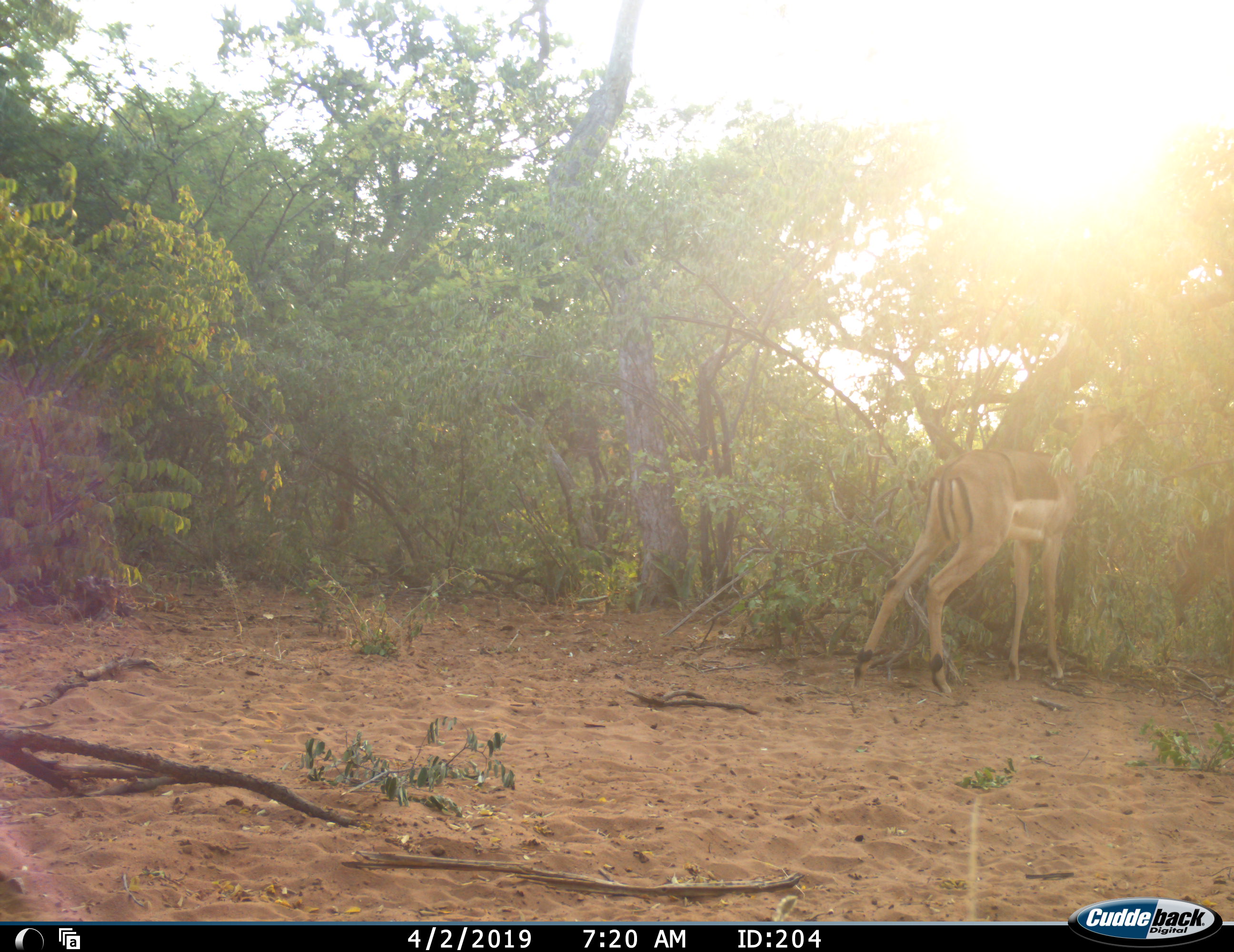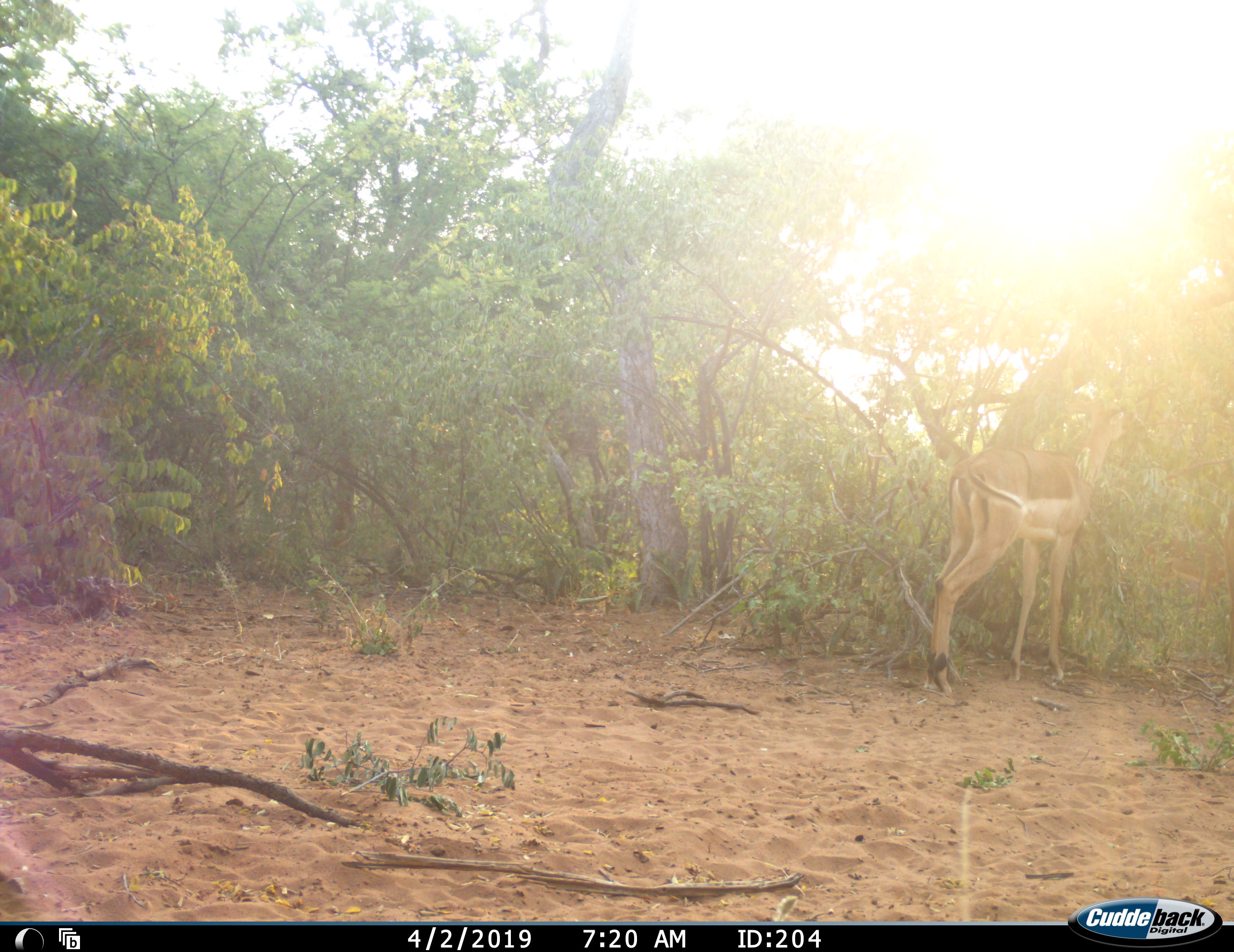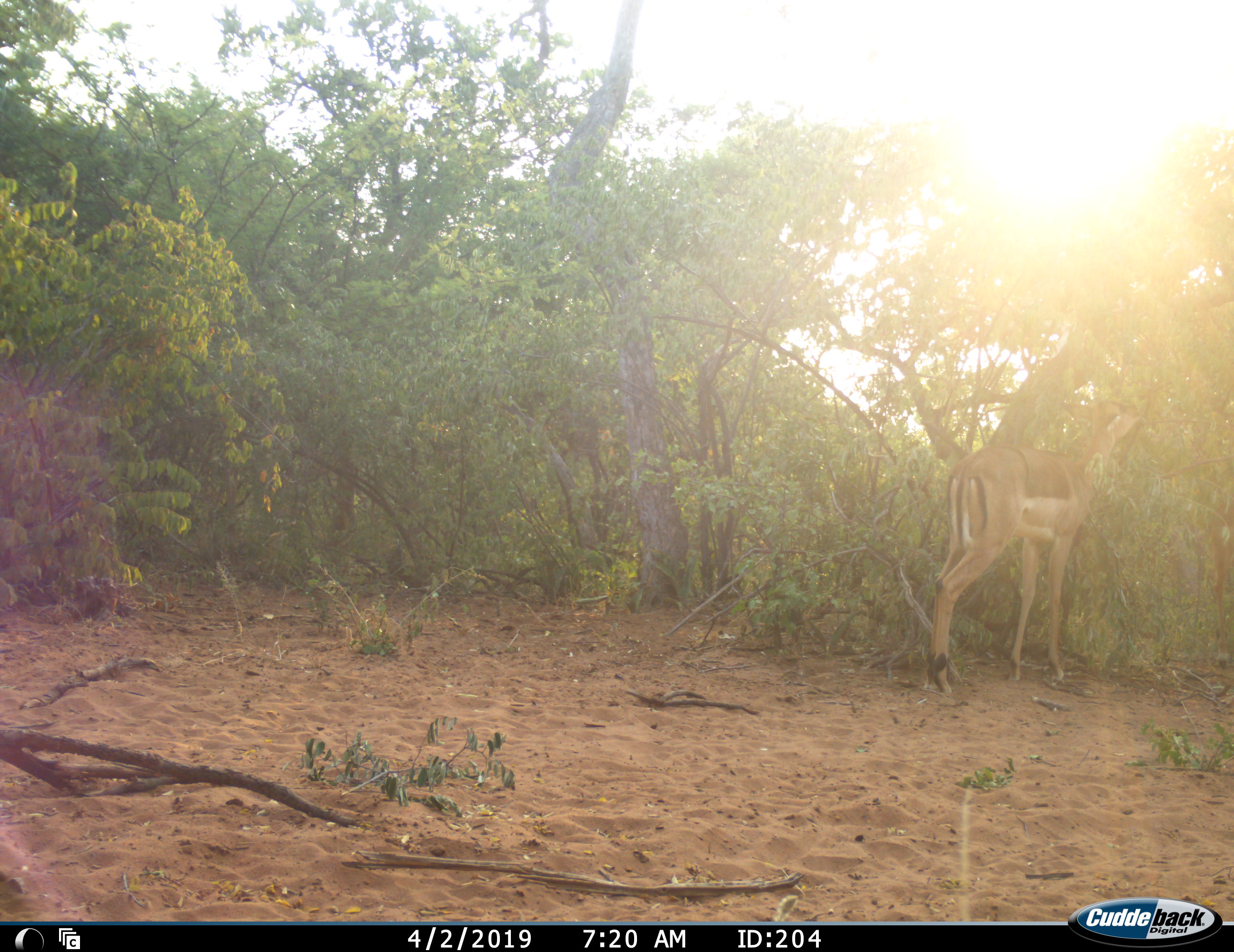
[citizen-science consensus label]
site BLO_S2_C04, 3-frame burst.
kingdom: Animalia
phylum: Chordata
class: Mammalia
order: Artiodactyla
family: Bovidae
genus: Aepyceros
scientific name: Aepyceros melampus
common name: impala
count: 1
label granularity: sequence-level